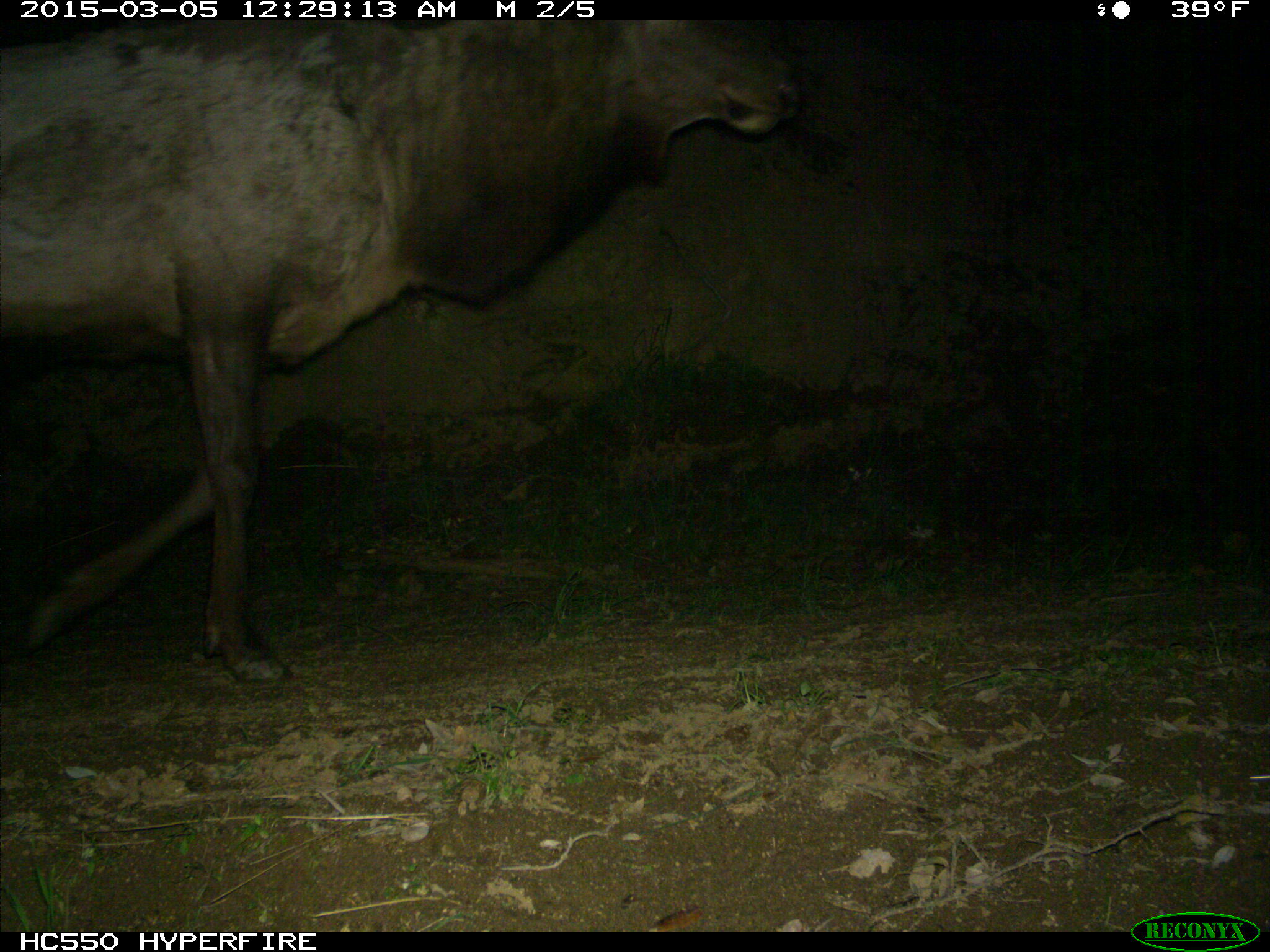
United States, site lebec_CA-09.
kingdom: Animalia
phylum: Chordata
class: Mammalia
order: Artiodactyla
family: Cervidae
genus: Cervus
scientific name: Cervus canadensis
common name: elk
Cervus canadensis (elk).